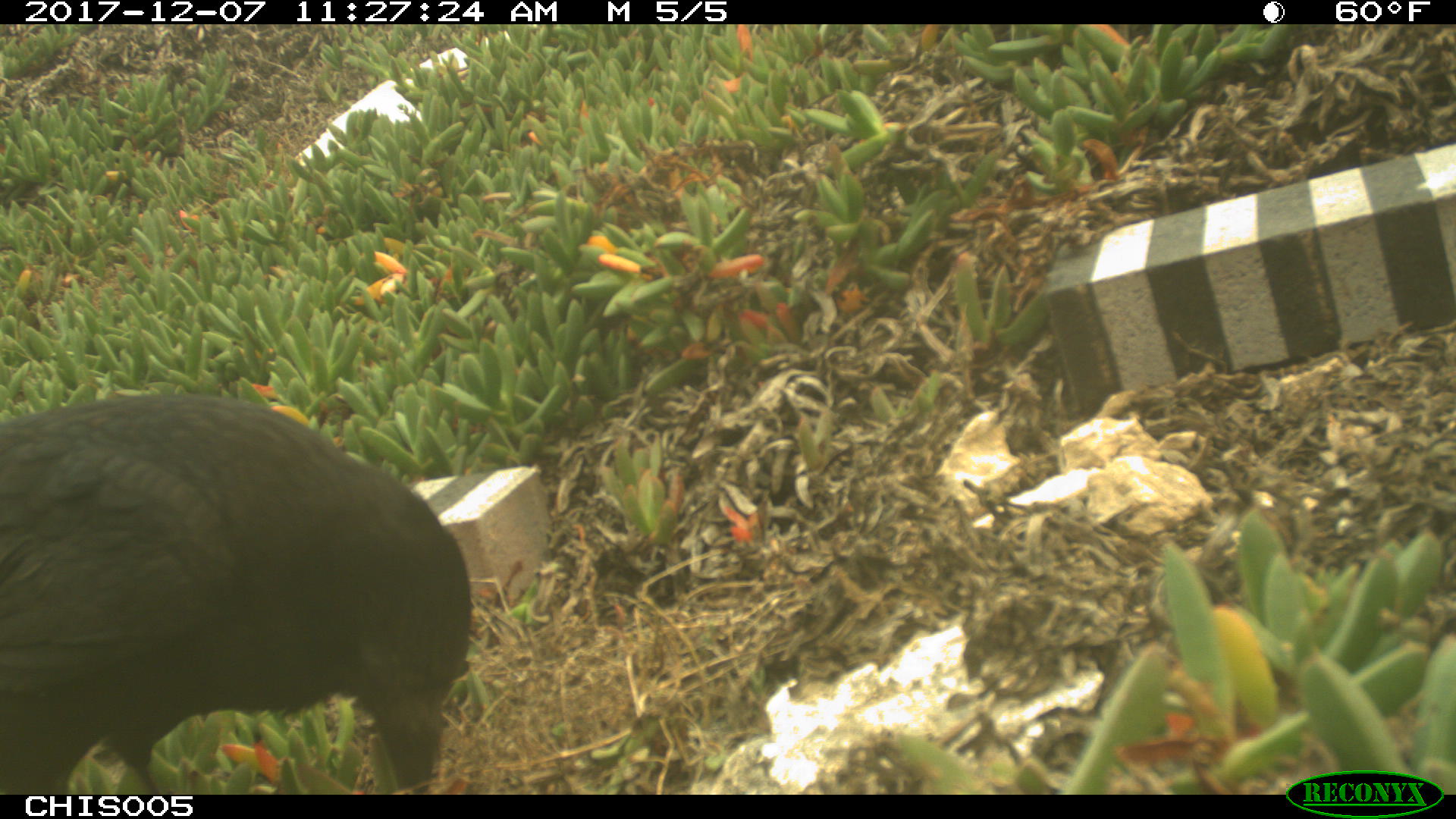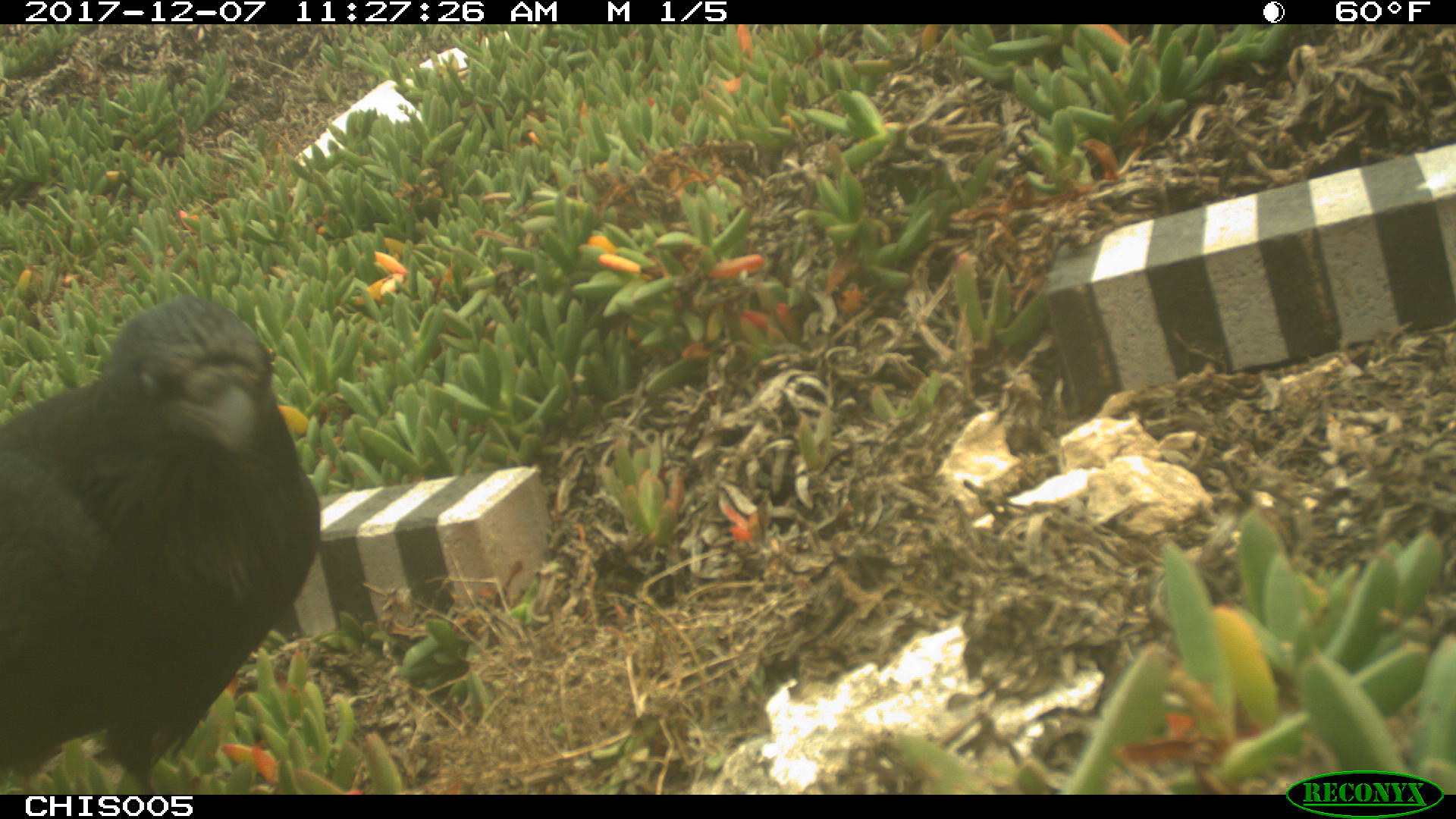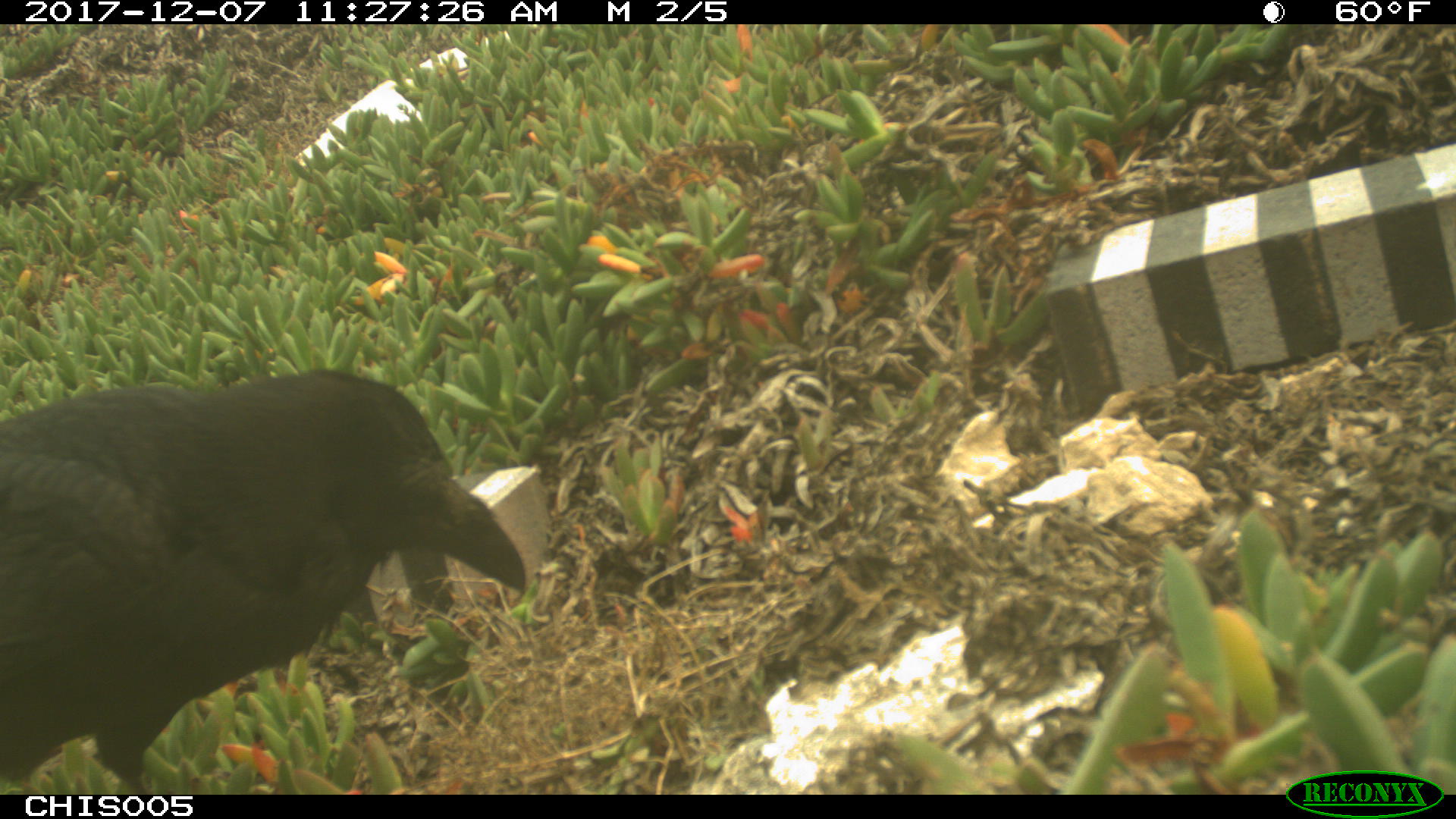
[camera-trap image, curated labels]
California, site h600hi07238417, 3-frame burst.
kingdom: Animalia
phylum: Chordata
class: Aves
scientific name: Aves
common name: bird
Bird (Aves).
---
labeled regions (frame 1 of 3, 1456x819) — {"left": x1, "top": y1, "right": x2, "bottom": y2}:
bird: {"left": 0, "top": 393, "right": 473, "bottom": 794}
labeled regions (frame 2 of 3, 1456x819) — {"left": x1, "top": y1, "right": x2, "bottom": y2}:
bird: {"left": 0, "top": 293, "right": 320, "bottom": 795}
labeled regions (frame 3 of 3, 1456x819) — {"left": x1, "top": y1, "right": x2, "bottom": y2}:
bird: {"left": 2, "top": 369, "right": 526, "bottom": 792}